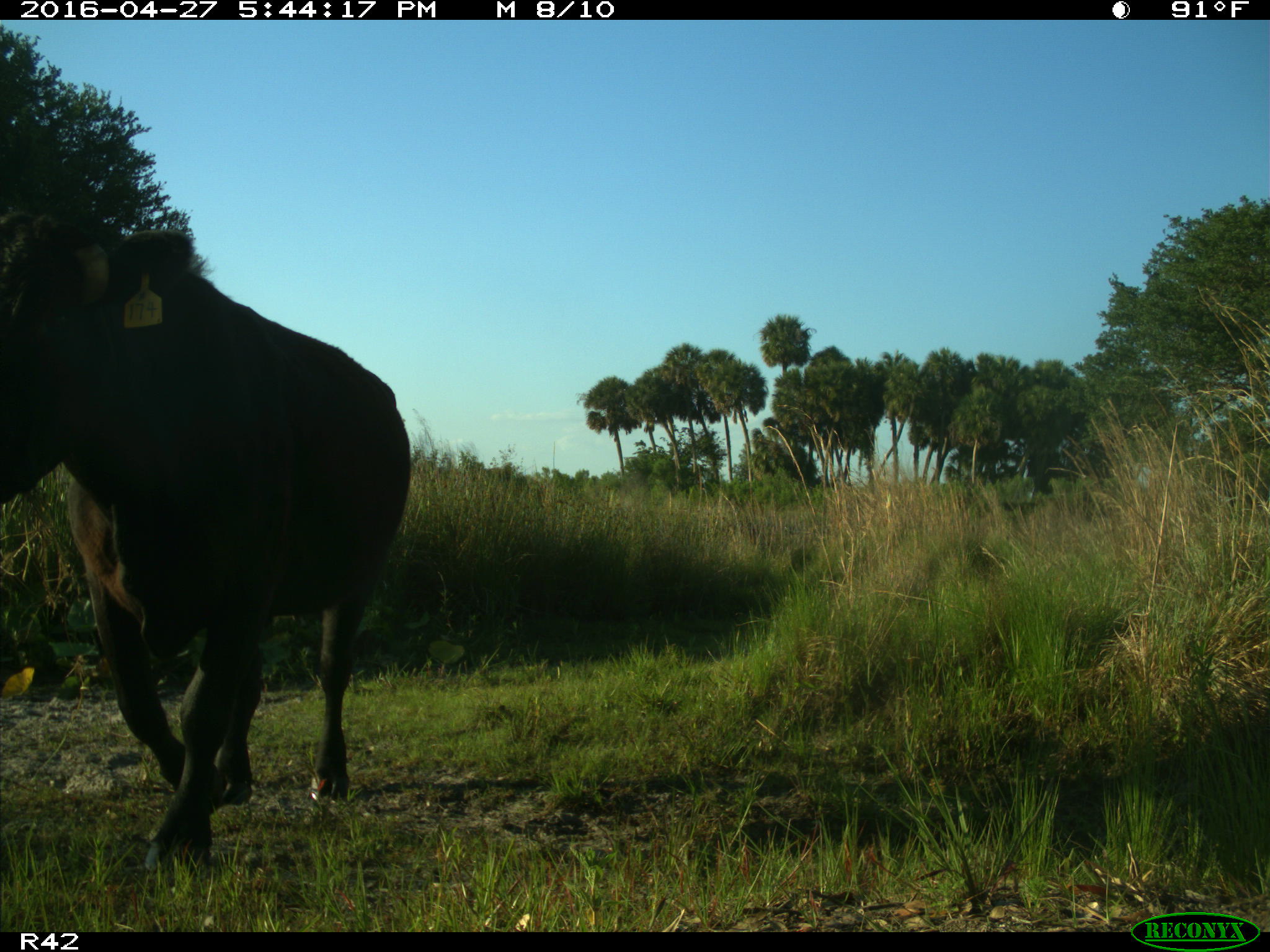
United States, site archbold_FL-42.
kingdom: Animalia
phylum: Chordata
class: Mammalia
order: Artiodactyla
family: Bovidae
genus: Bos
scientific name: Bos taurus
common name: domestic cow